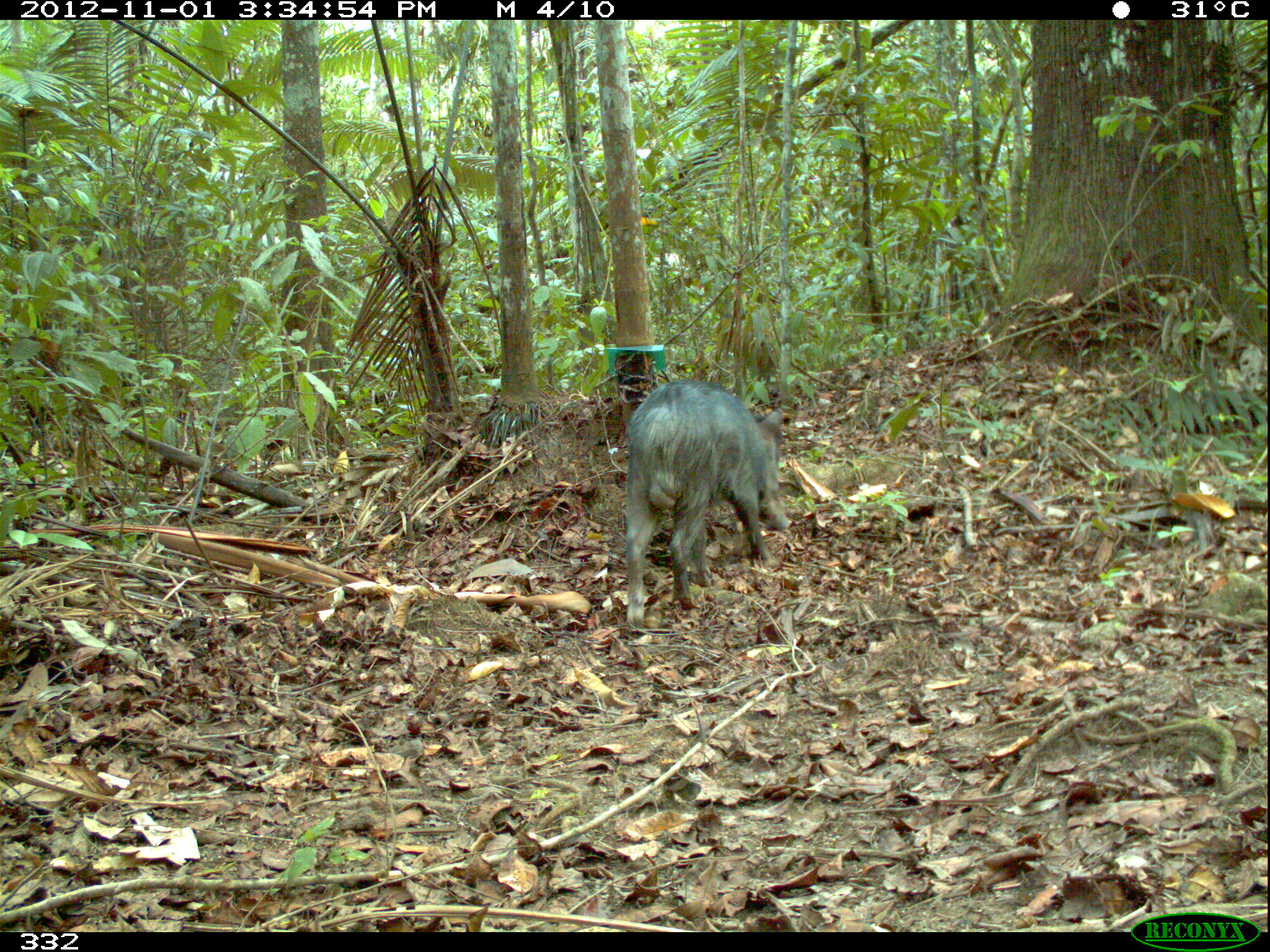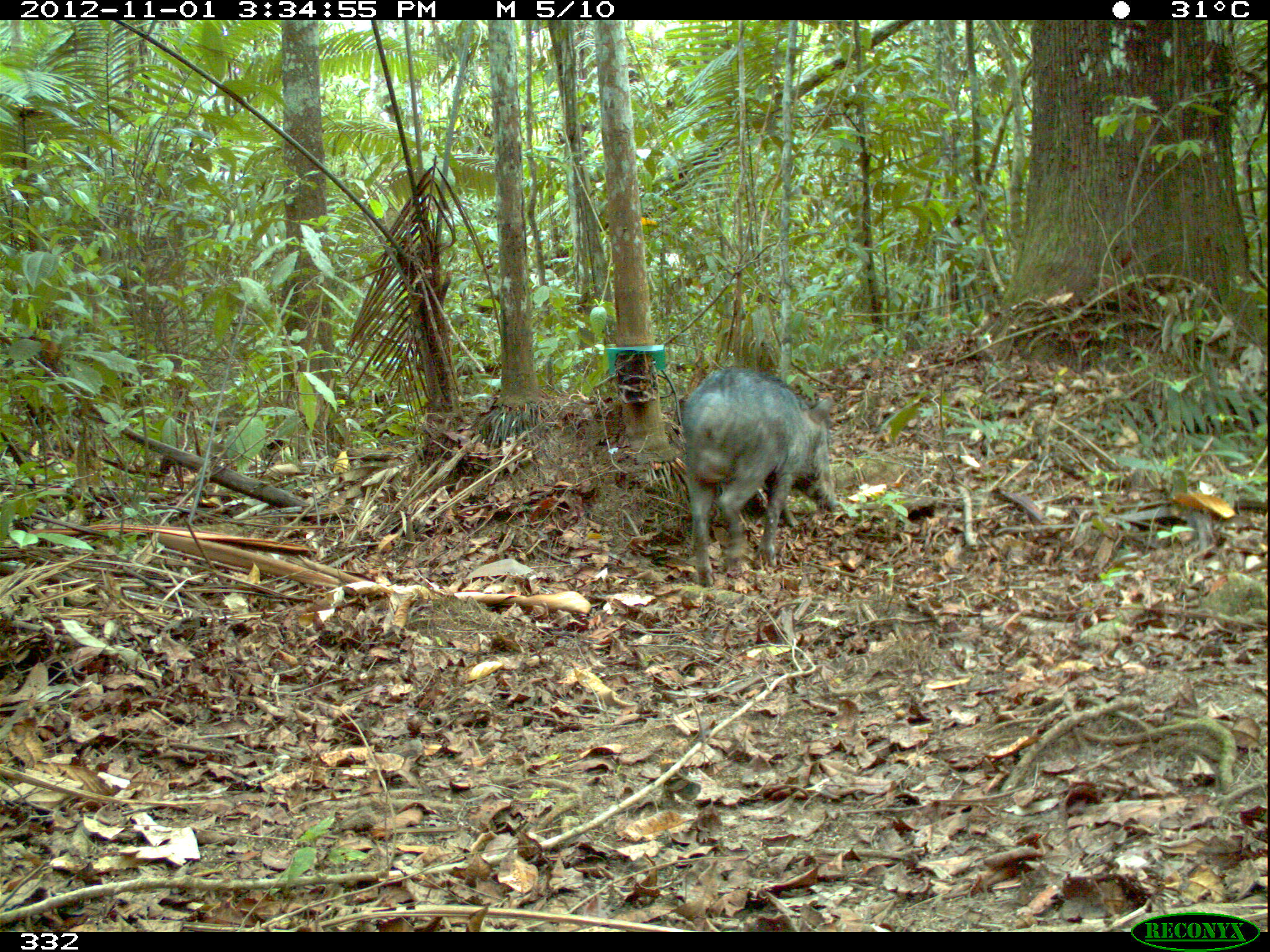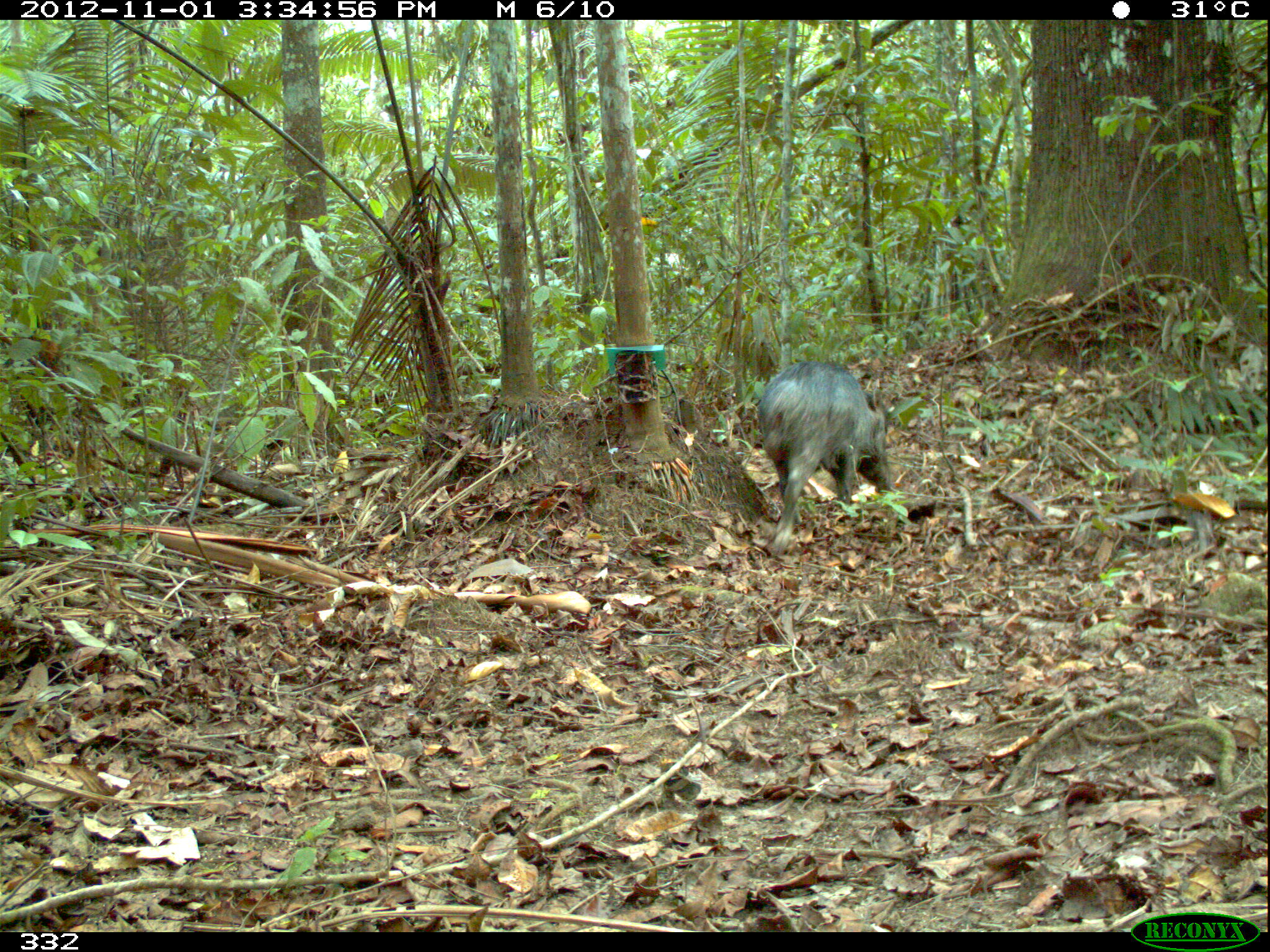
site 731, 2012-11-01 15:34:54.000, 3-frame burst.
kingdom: Animalia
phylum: Chordata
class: Mammalia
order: Artiodactyla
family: Tayassuidae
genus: Tayassu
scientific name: Tayassu pecari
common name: white-lipped peccary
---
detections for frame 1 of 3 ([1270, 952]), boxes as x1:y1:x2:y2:
tayassu pecari: 621:378:789:627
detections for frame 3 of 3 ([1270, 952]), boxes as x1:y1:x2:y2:
tayassu pecari: 755:358:894:556